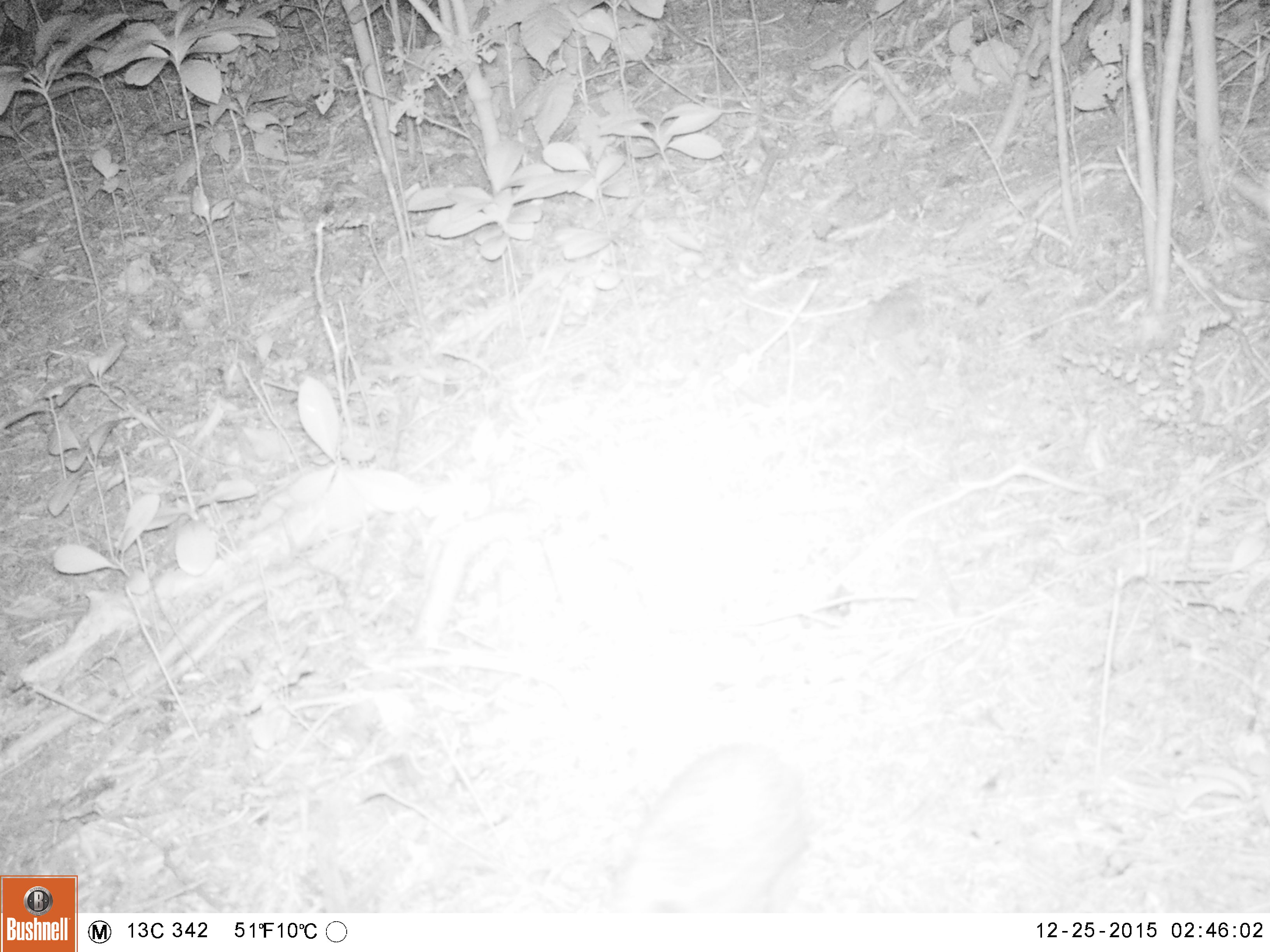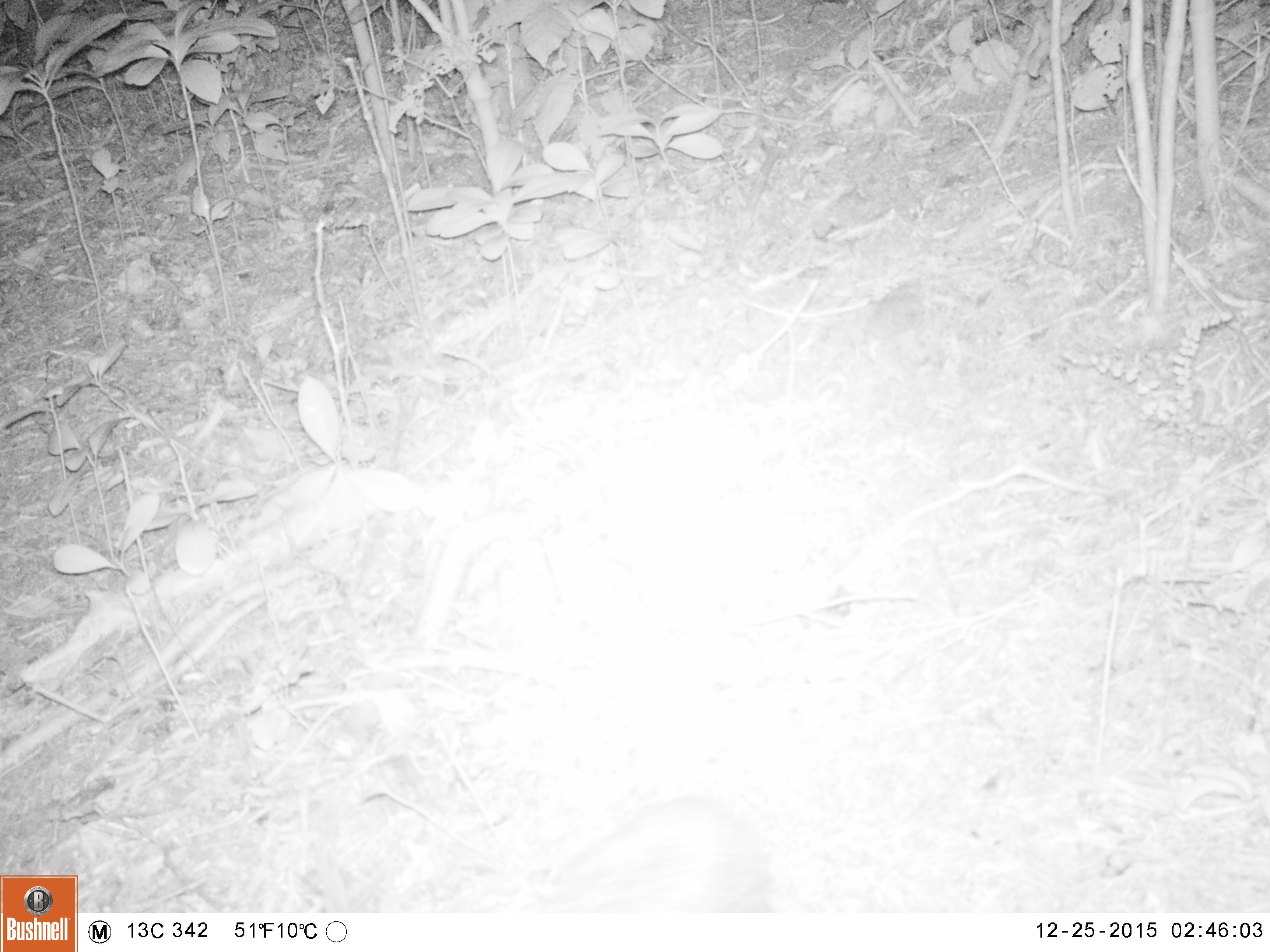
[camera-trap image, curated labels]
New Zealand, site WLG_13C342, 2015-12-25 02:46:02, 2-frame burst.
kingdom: Animalia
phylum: Chordata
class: Mammalia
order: Eulipotyphla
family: Erinaceidae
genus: Erinaceus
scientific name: Erinaceus europaeus europaeus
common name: european hedgehog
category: hedgehog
Hedgehog (european hedgehog) (Erinaceus europaeus europaeus).